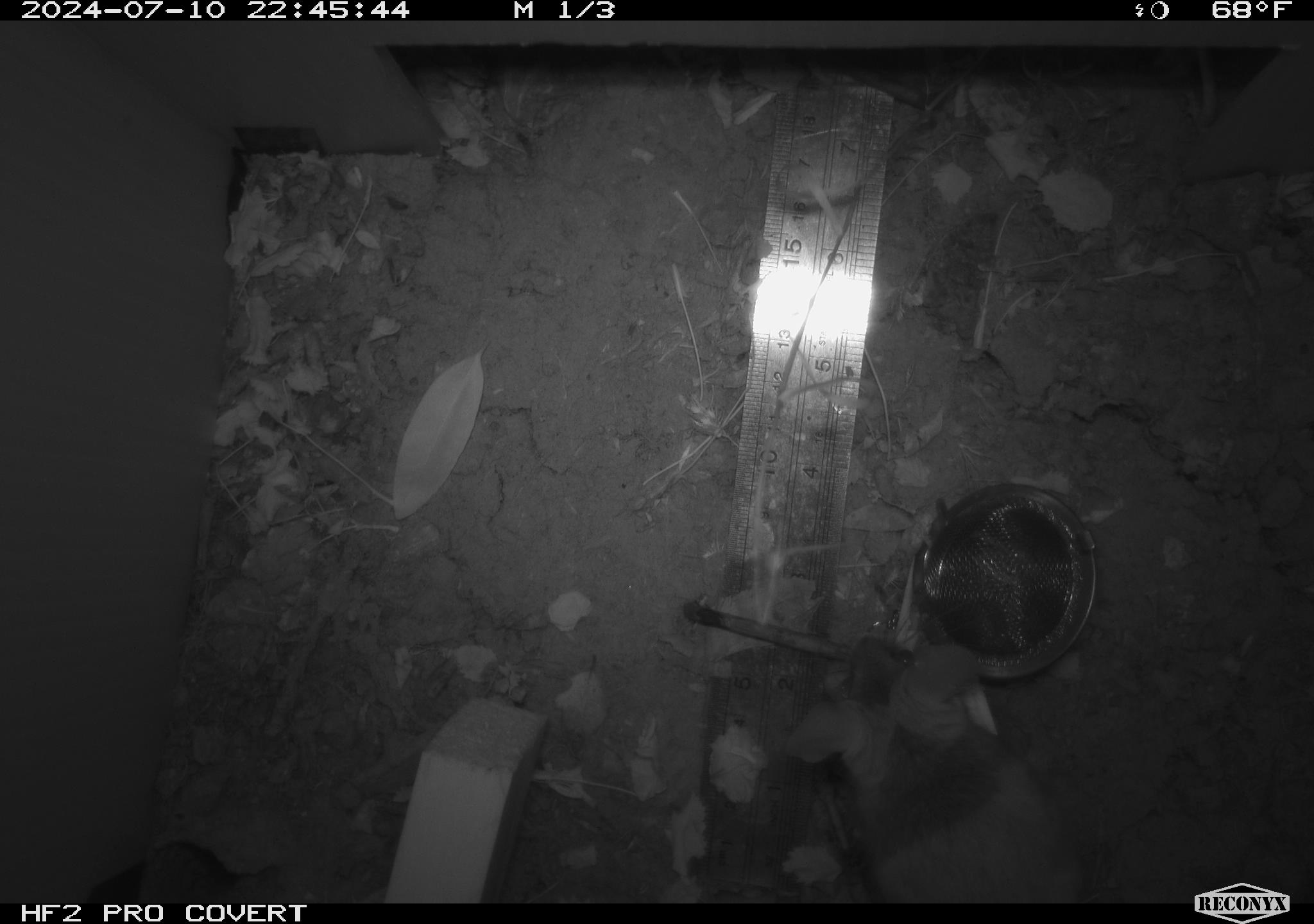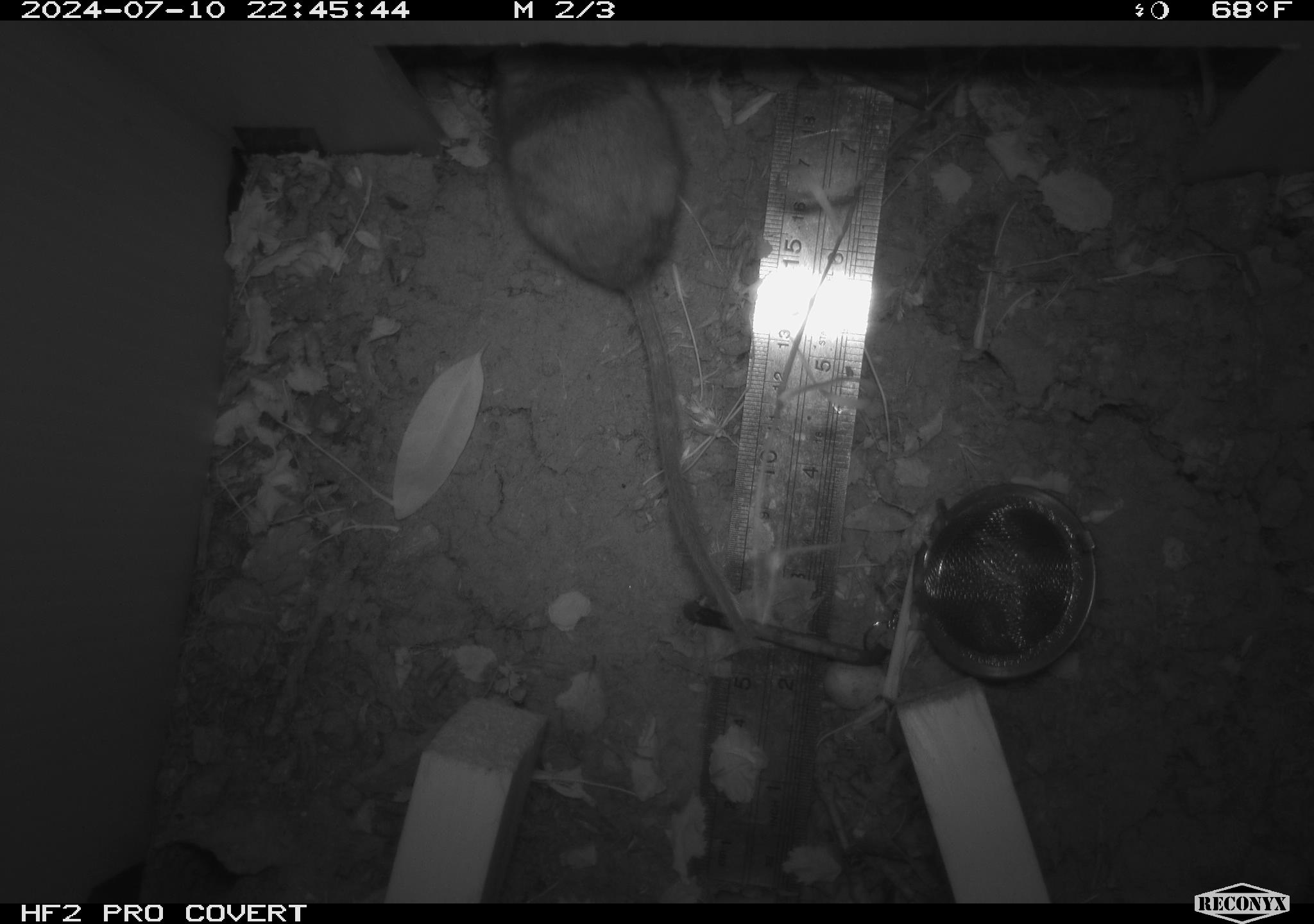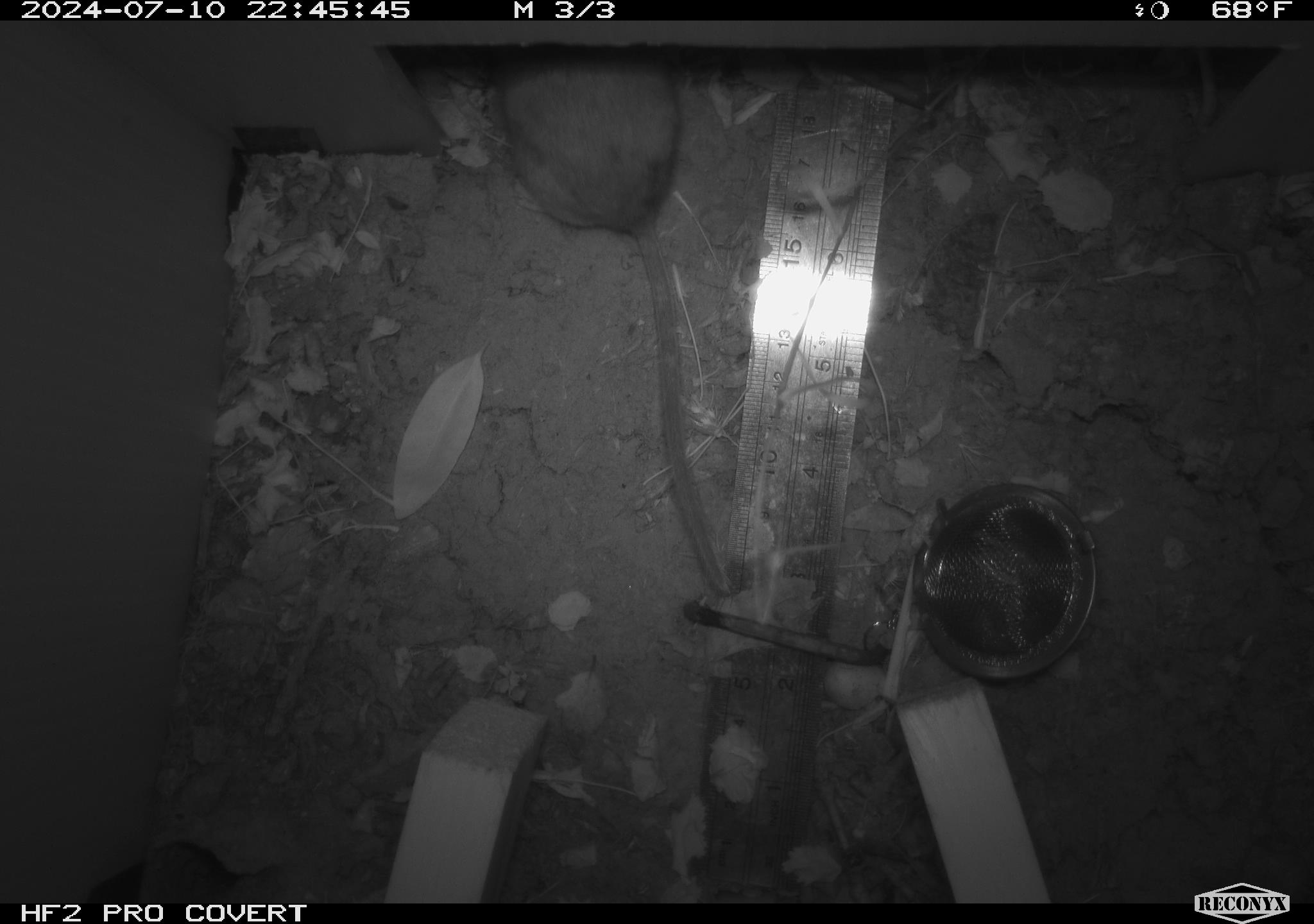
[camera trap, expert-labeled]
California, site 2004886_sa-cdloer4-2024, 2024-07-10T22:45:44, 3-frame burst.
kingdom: Animalia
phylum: Chordata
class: Mammalia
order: Rodentia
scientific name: Rodentia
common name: rodent